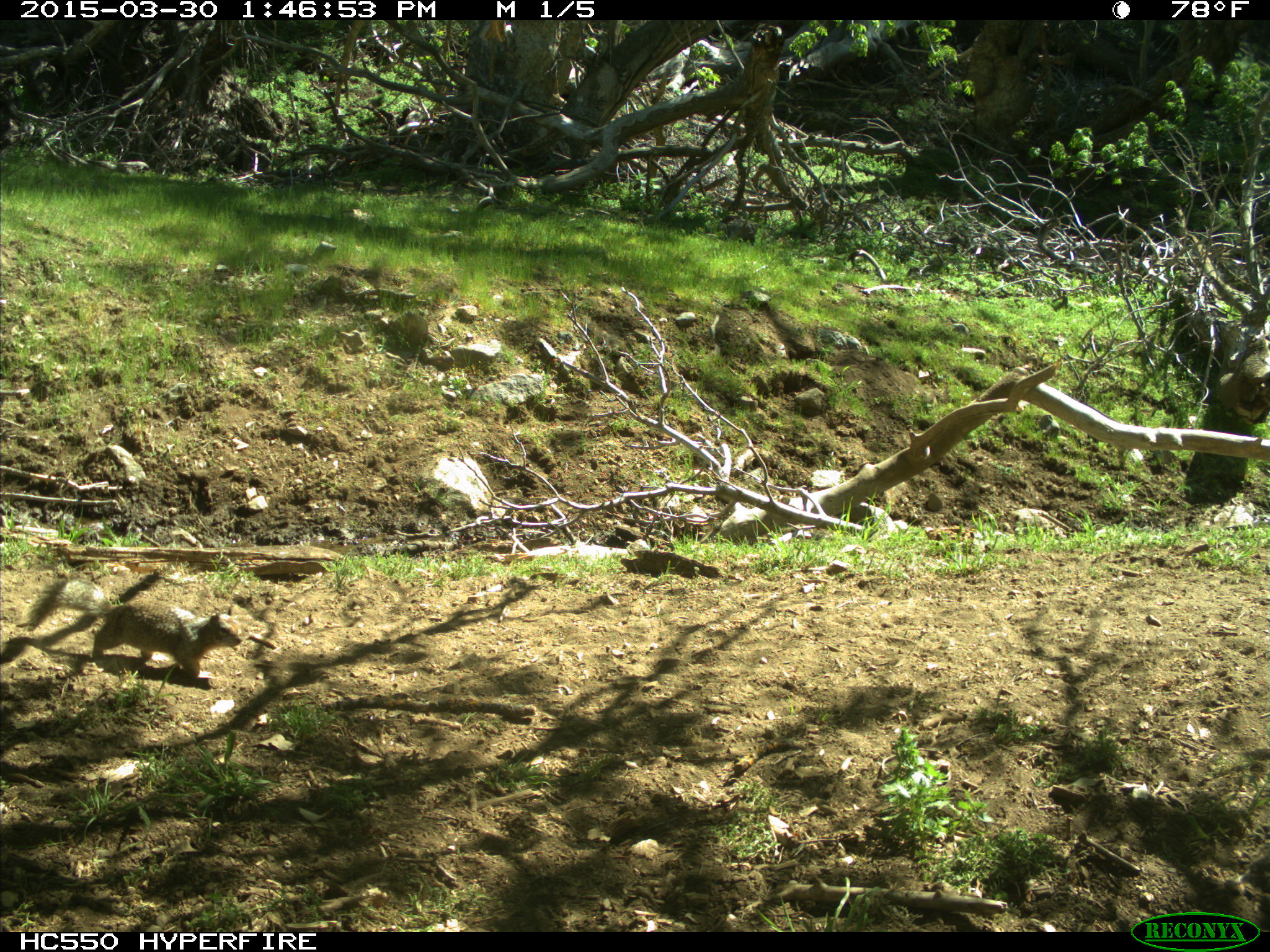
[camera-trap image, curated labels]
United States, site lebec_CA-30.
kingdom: Animalia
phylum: Chordata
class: Mammalia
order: Rodentia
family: Sciuridae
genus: Otospermophilus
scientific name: Otospermophilus beecheyi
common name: california ground squirrel